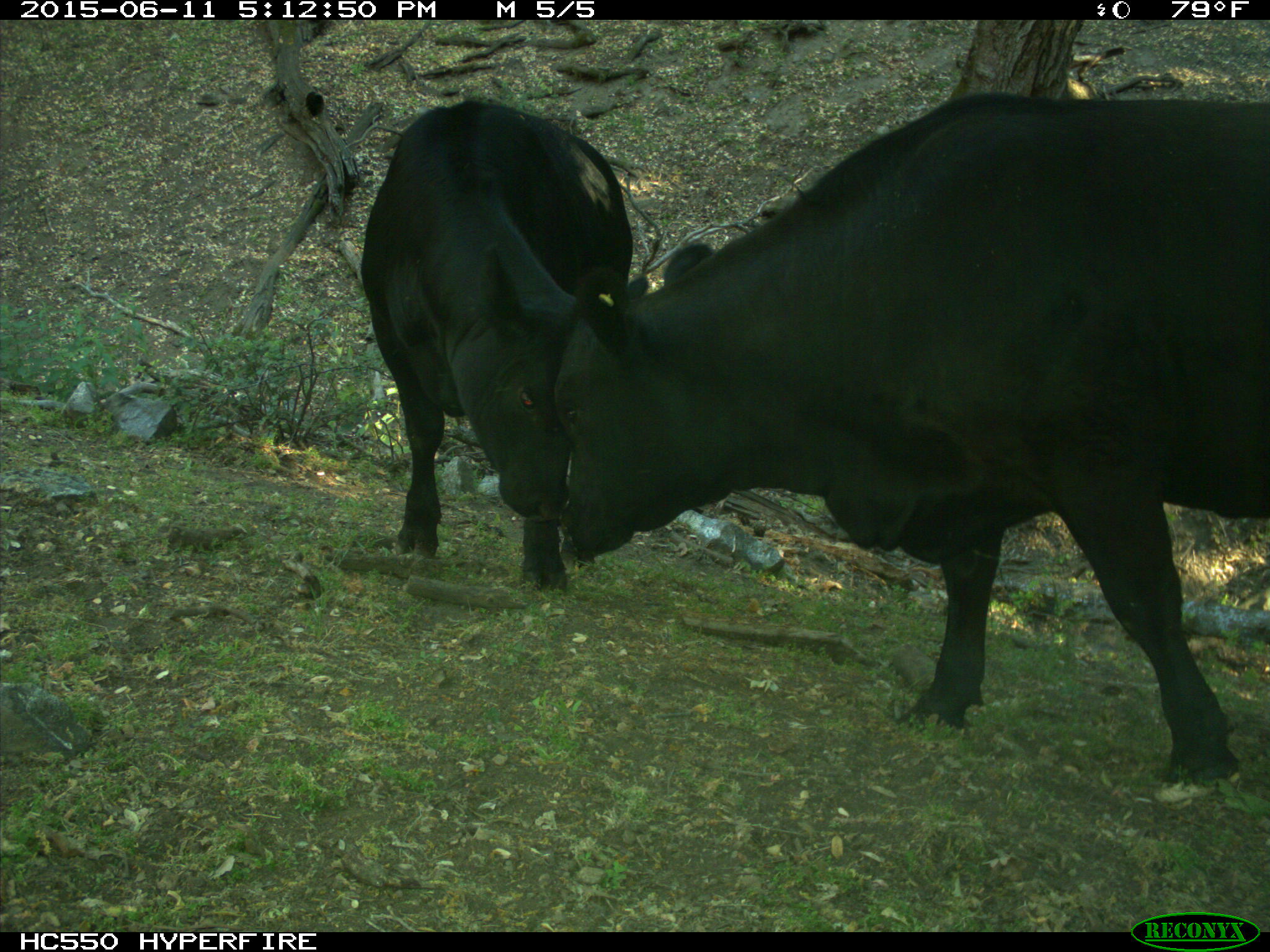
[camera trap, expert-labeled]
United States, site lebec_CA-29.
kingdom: Animalia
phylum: Chordata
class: Mammalia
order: Artiodactyla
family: Bovidae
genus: Bos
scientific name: Bos taurus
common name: domestic cow